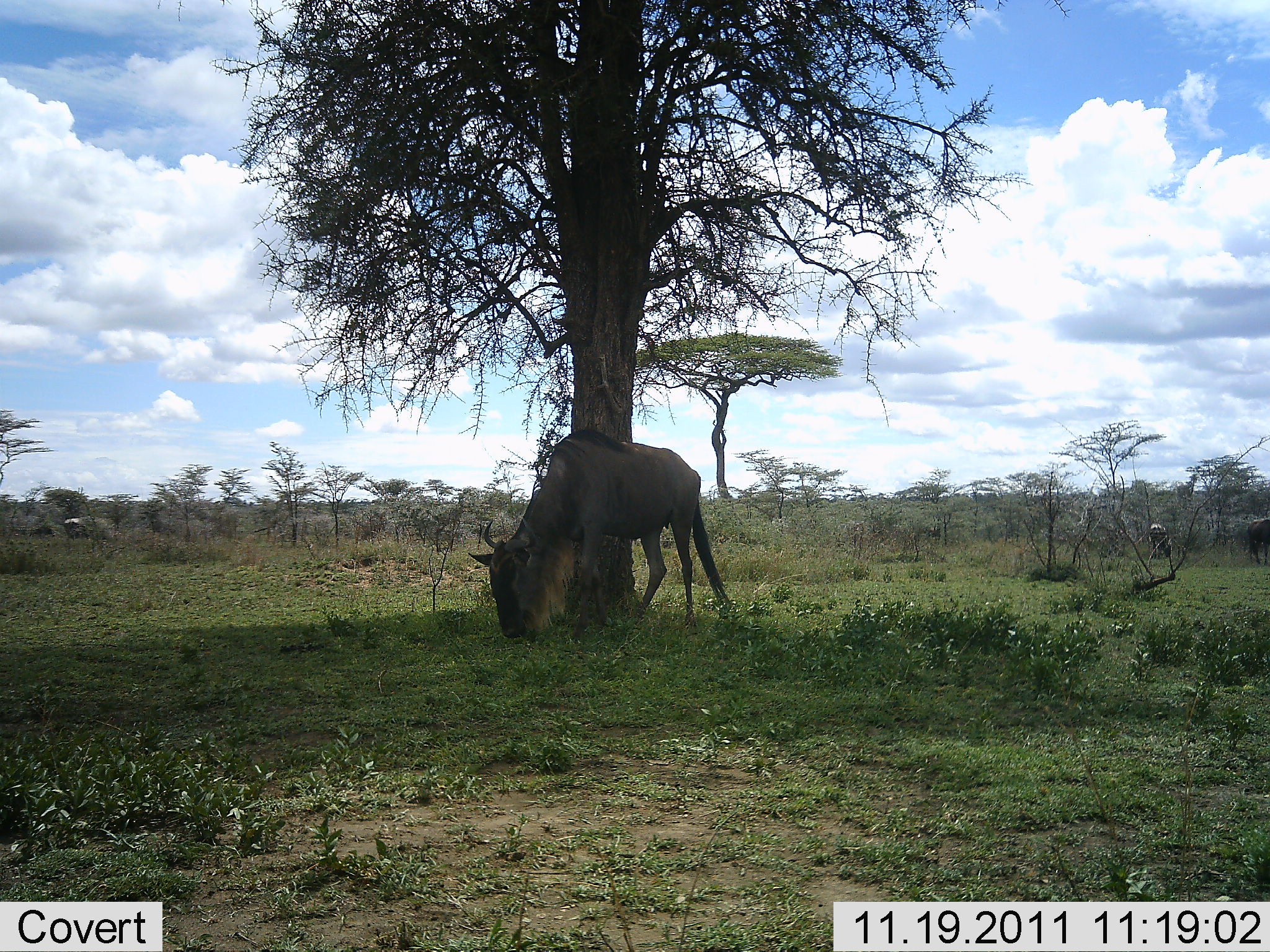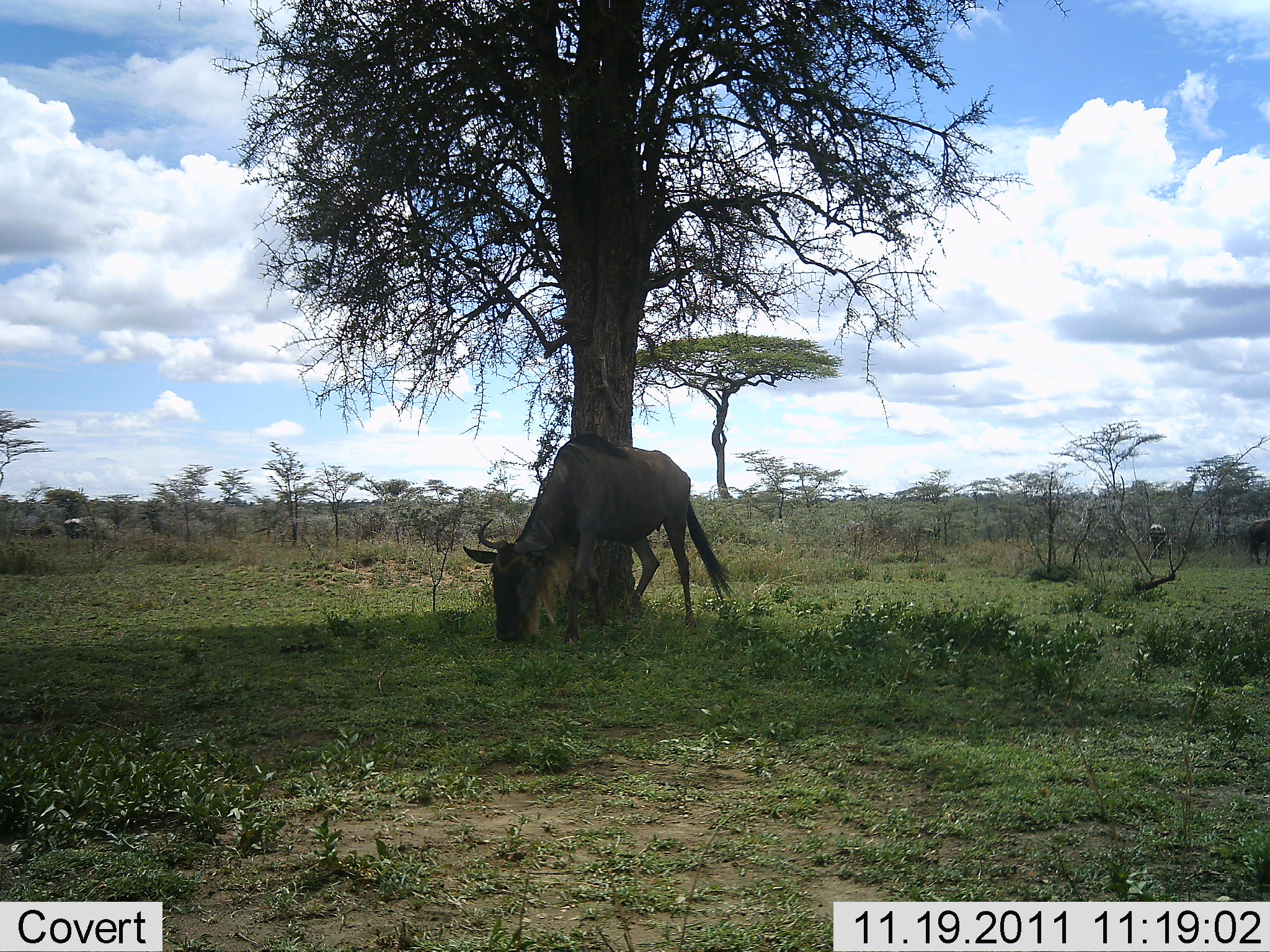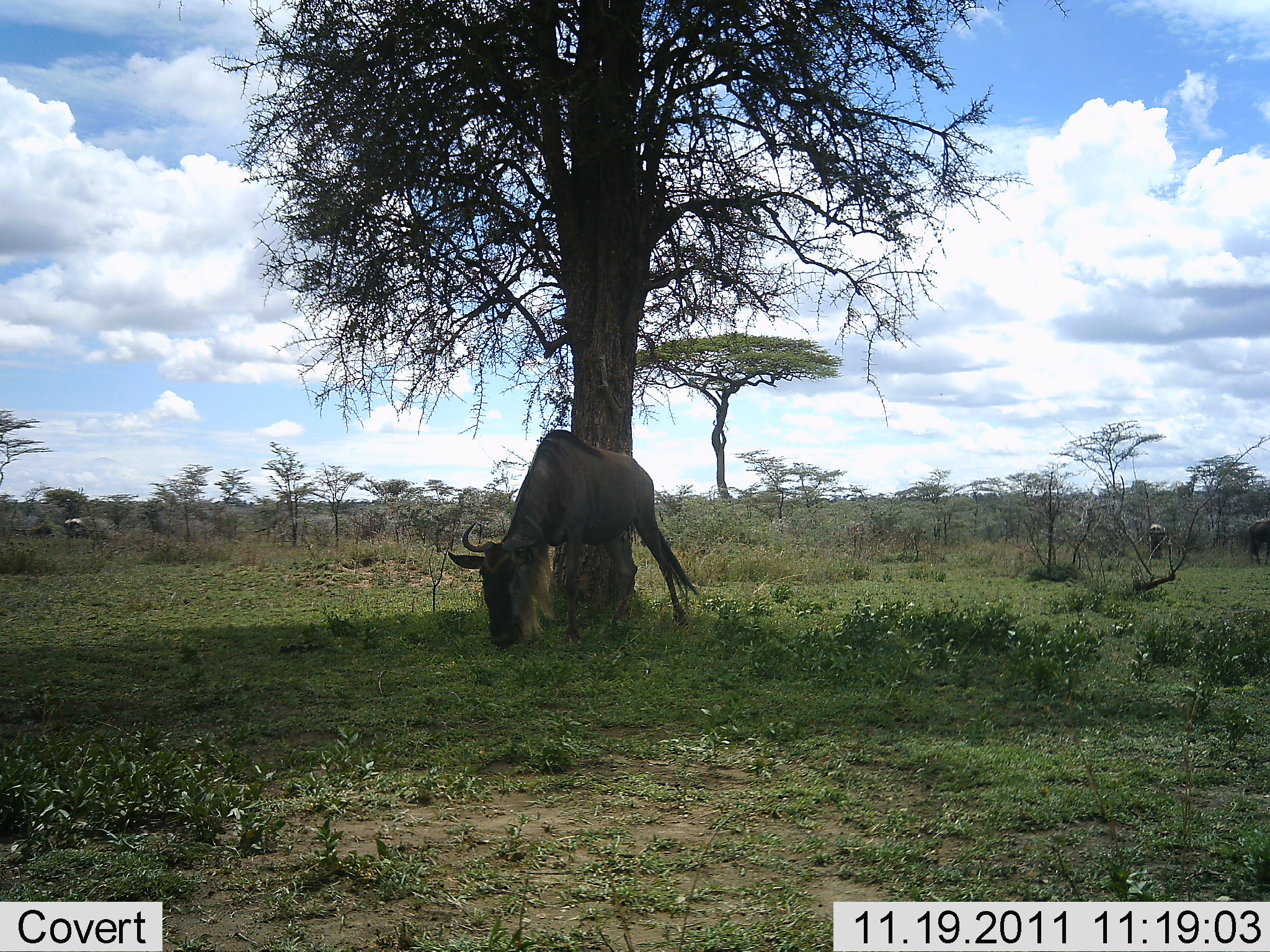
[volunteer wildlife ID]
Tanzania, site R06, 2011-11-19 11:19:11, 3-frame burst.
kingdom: Animalia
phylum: Chordata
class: Mammalia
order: Artiodactyla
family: Bovidae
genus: Connochaetes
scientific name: Connochaetes taurinus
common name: blue wildebeest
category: wildebeest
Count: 1.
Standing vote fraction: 20%.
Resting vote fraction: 7%.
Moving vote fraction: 13%.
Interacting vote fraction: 0%.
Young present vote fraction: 0%.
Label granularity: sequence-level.